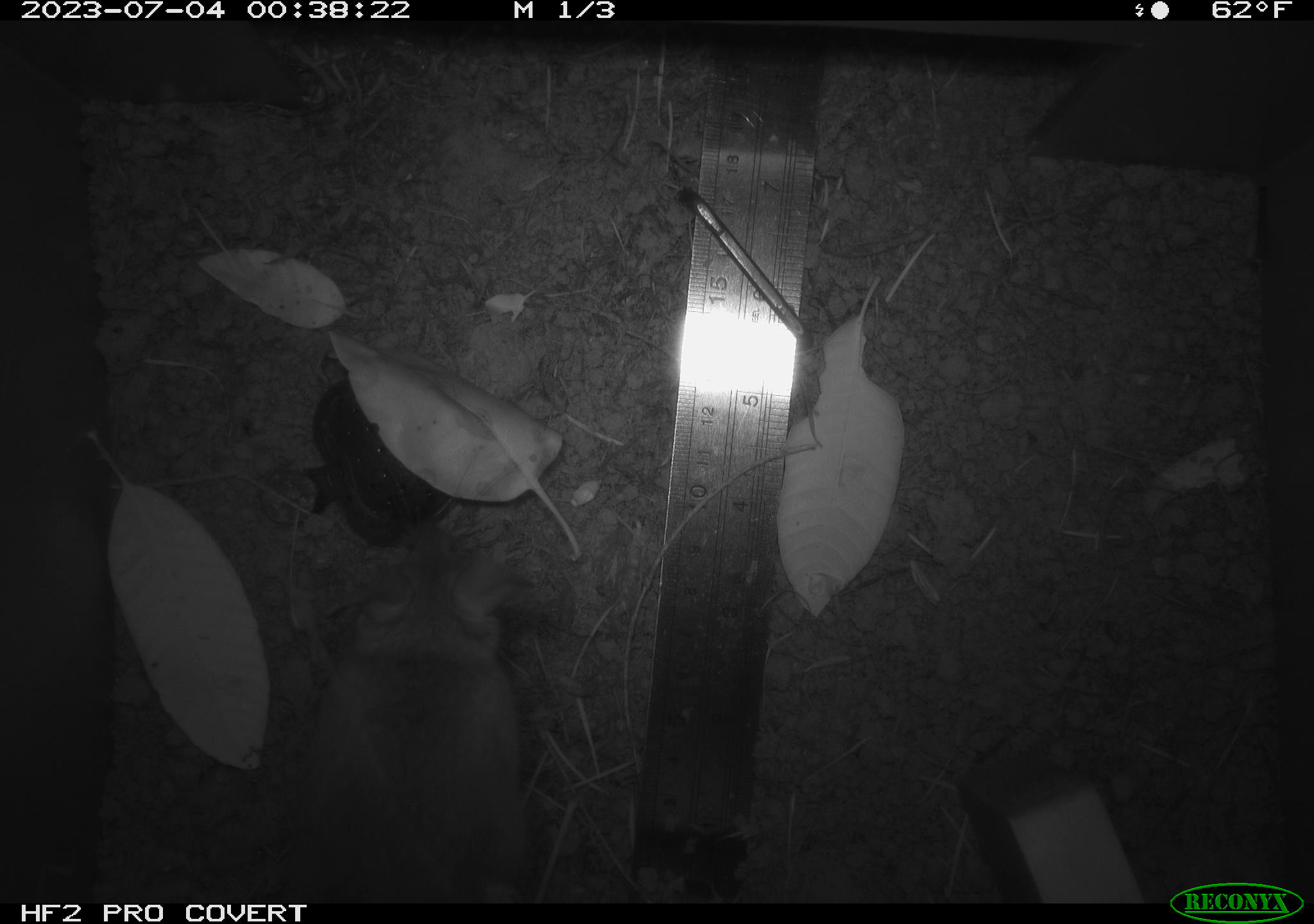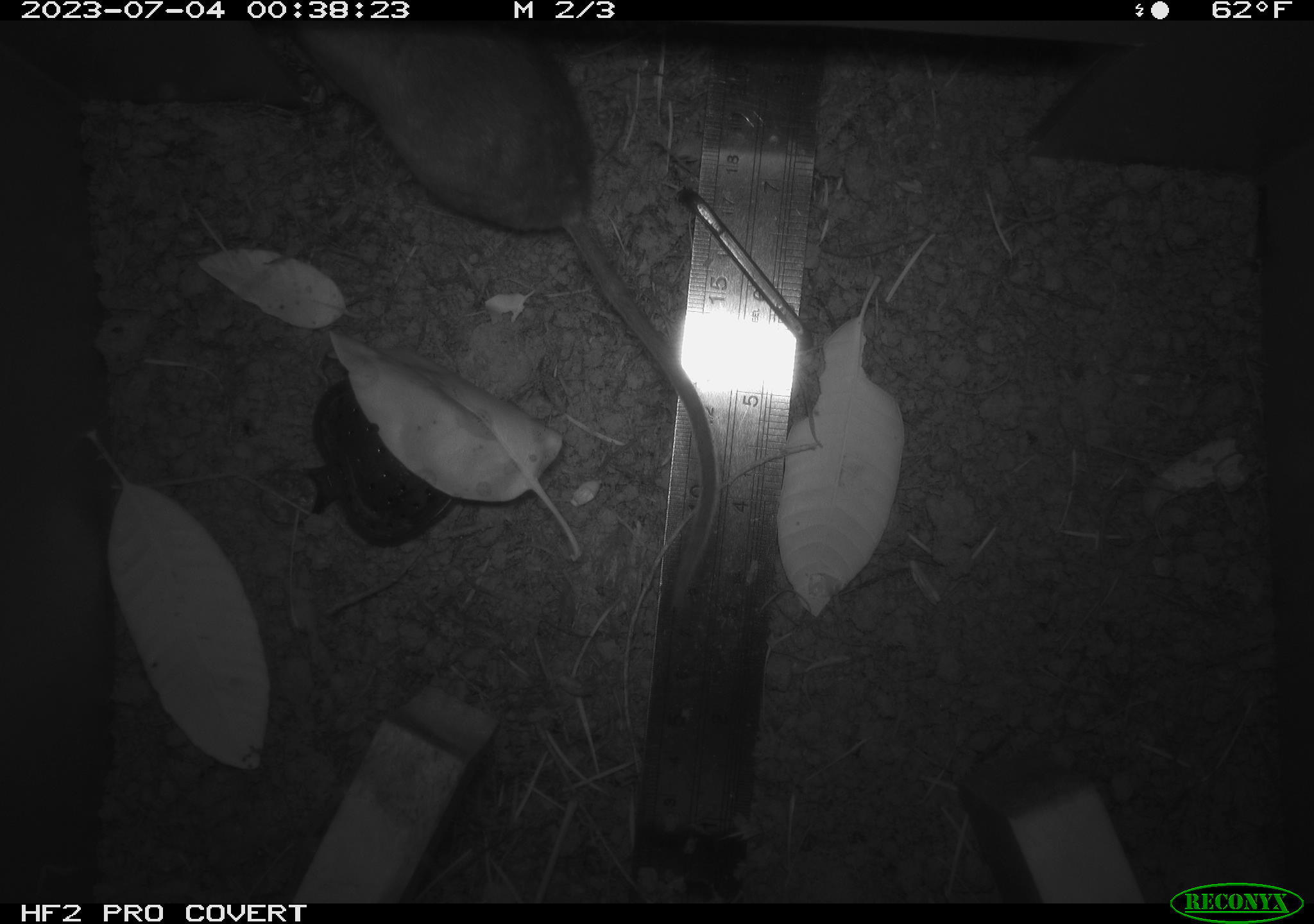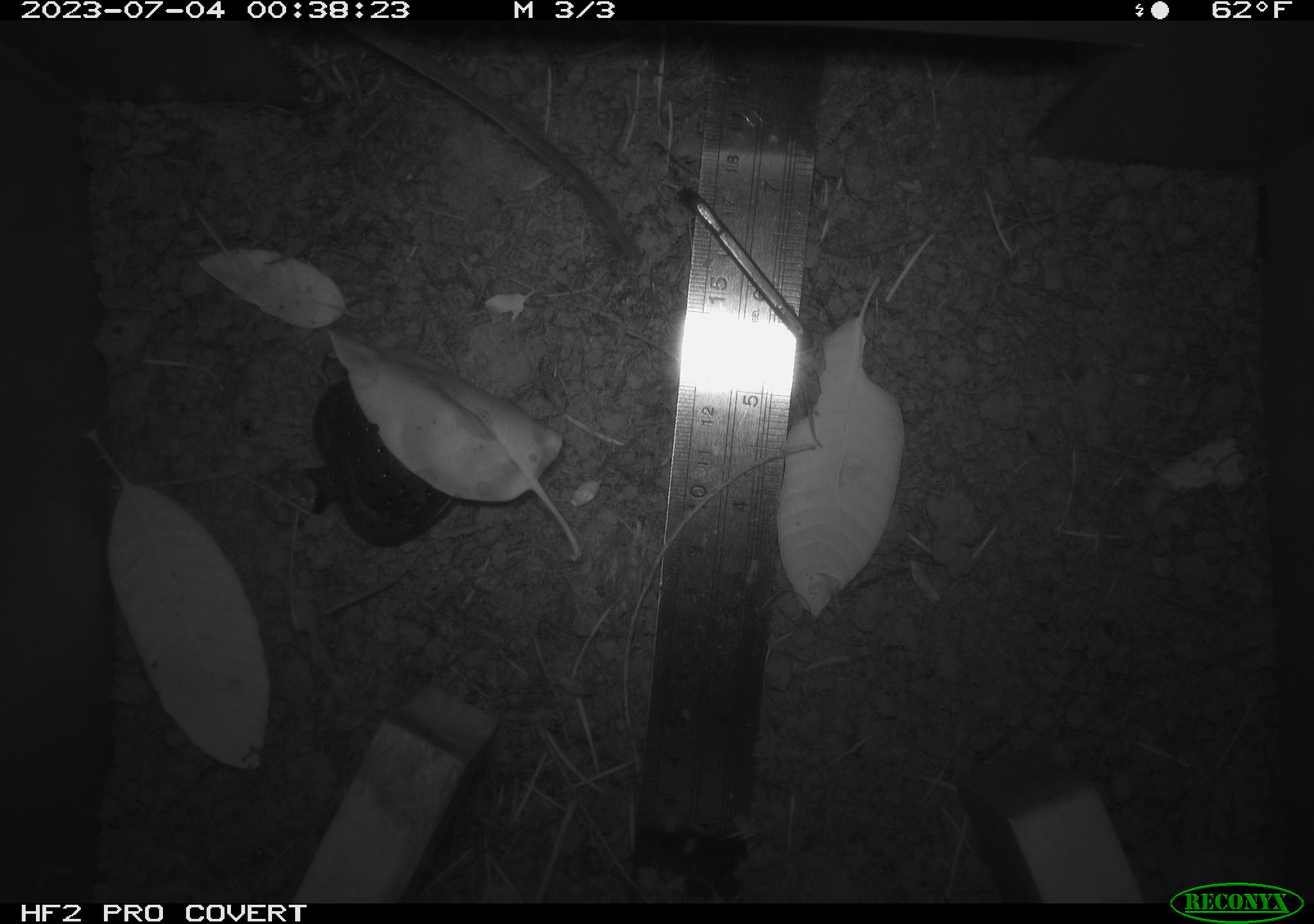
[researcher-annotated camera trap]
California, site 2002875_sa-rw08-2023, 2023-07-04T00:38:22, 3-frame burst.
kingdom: Animalia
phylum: Chordata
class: Mammalia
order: Rodentia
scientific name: Rodentia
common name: mouse species